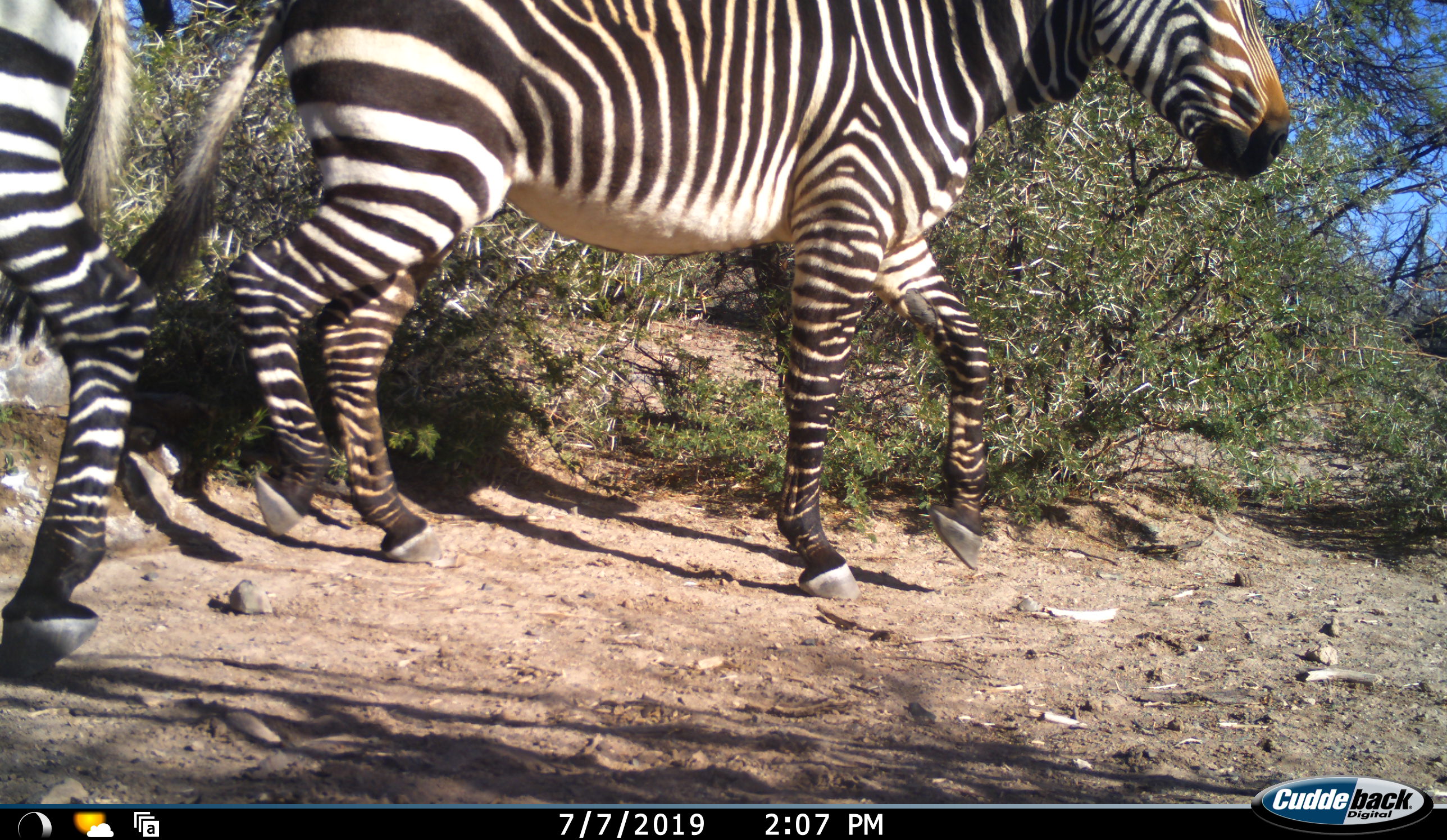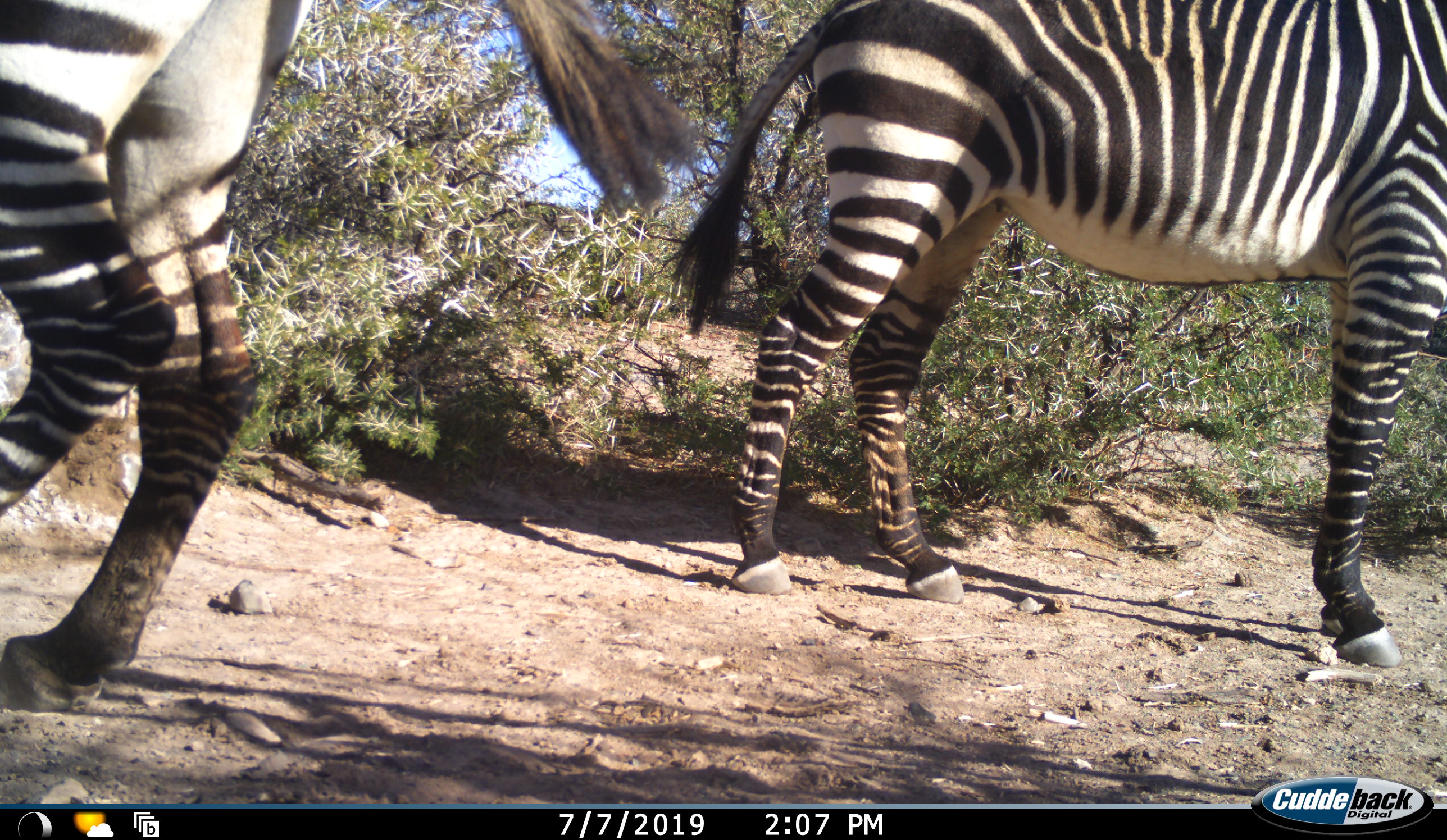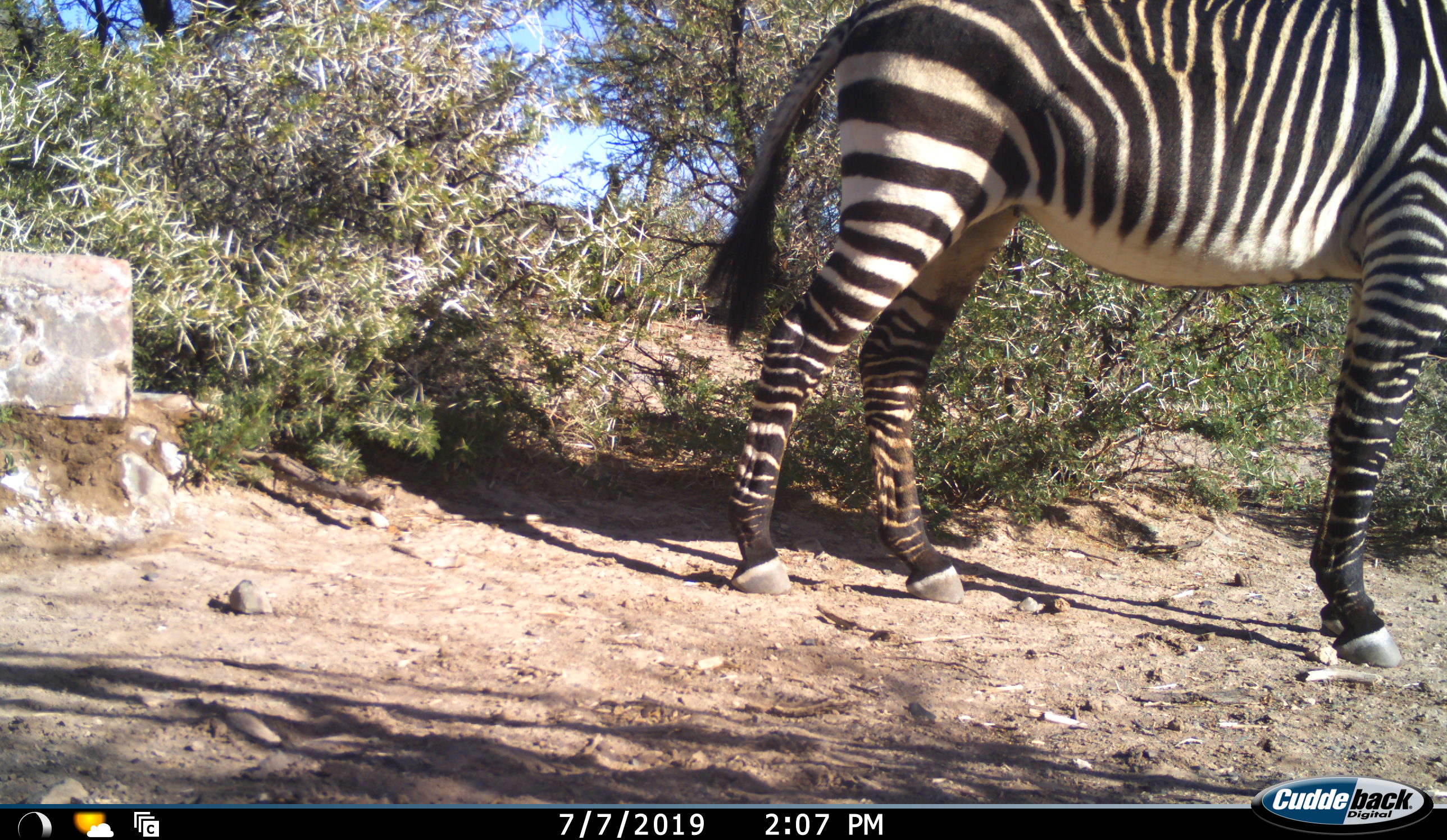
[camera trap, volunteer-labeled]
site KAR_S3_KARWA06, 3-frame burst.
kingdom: Animalia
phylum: Chordata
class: Mammalia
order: Perissodactyla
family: Equidae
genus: Equus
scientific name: Equus zebra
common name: mountain zebra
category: zebramountain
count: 2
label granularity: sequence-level